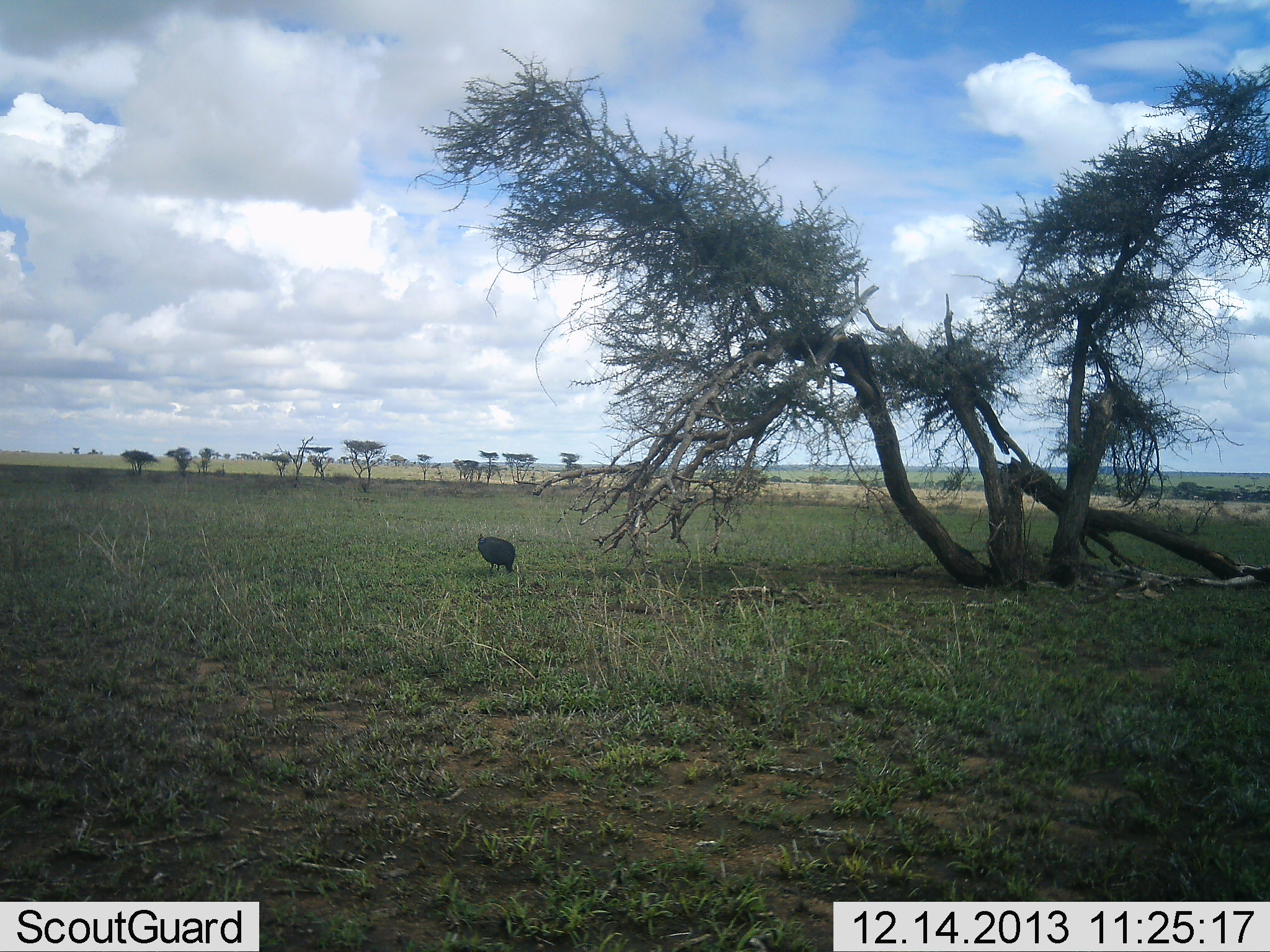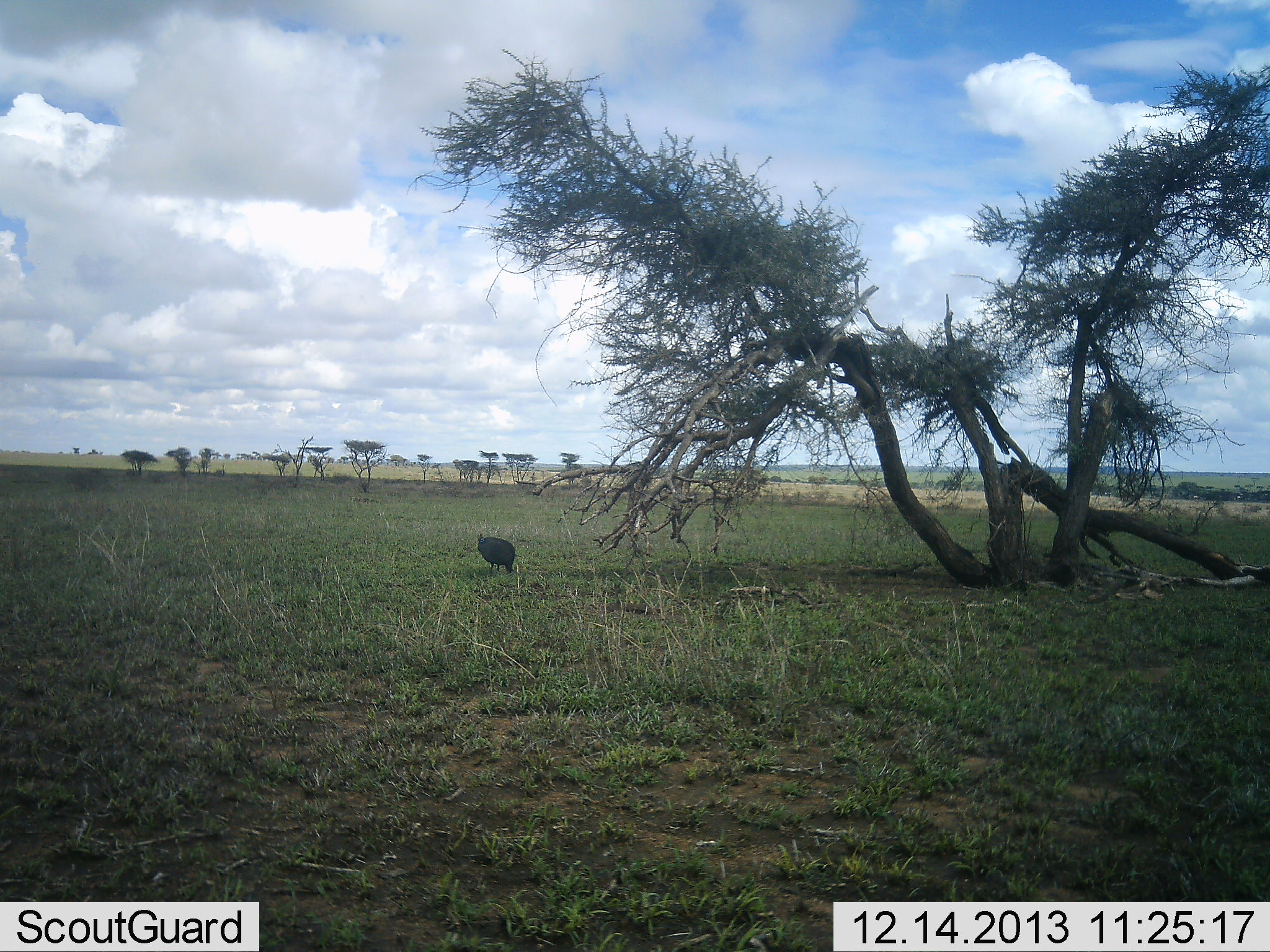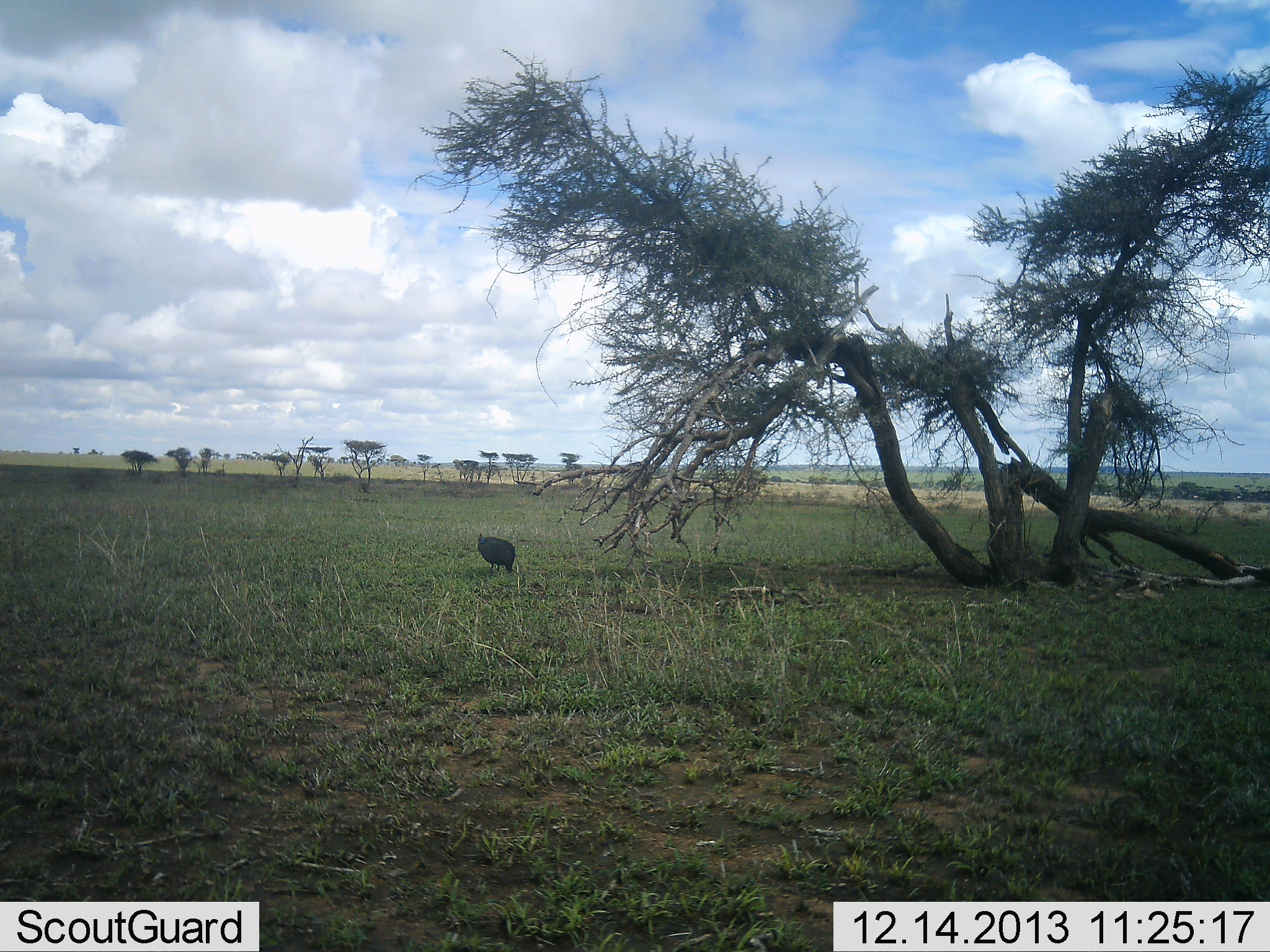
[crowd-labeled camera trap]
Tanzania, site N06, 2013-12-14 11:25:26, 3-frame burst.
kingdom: Animalia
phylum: Chordata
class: Aves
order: Galliformes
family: Numididae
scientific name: Numididae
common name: guinea fowl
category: guineafowl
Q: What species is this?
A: Guineafowl (guinea fowl) (Numididae).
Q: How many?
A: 1.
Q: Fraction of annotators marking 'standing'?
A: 67%.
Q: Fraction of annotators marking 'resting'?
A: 0%.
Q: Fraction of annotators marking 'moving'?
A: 0%.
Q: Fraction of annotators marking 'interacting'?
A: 0%.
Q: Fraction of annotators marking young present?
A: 0%.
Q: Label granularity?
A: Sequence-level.